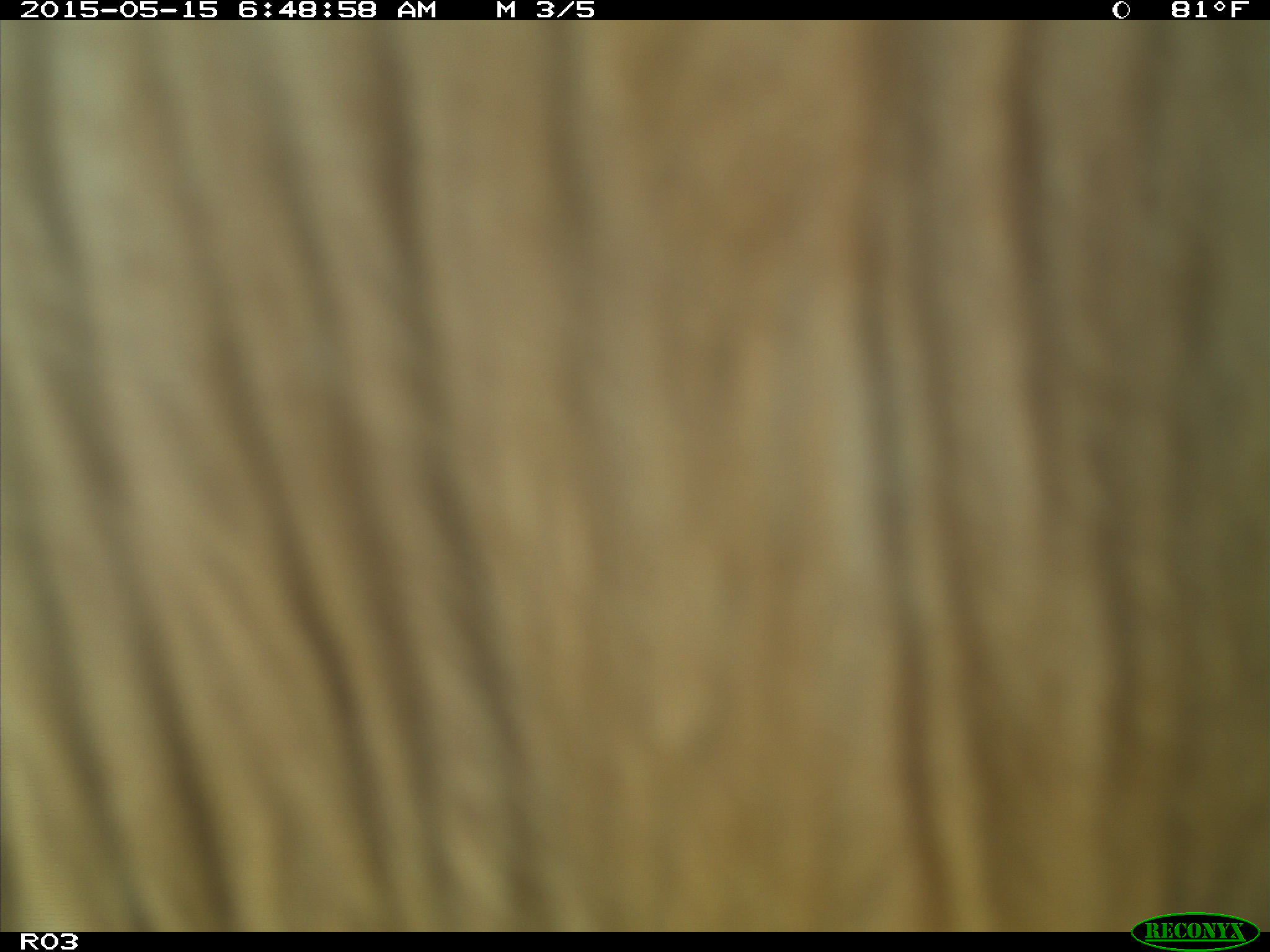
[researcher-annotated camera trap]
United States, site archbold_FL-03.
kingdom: Animalia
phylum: Chordata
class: Mammalia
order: Artiodactyla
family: Bovidae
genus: Bos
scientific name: Bos taurus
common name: domestic cow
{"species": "Bos taurus (domestic cow)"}